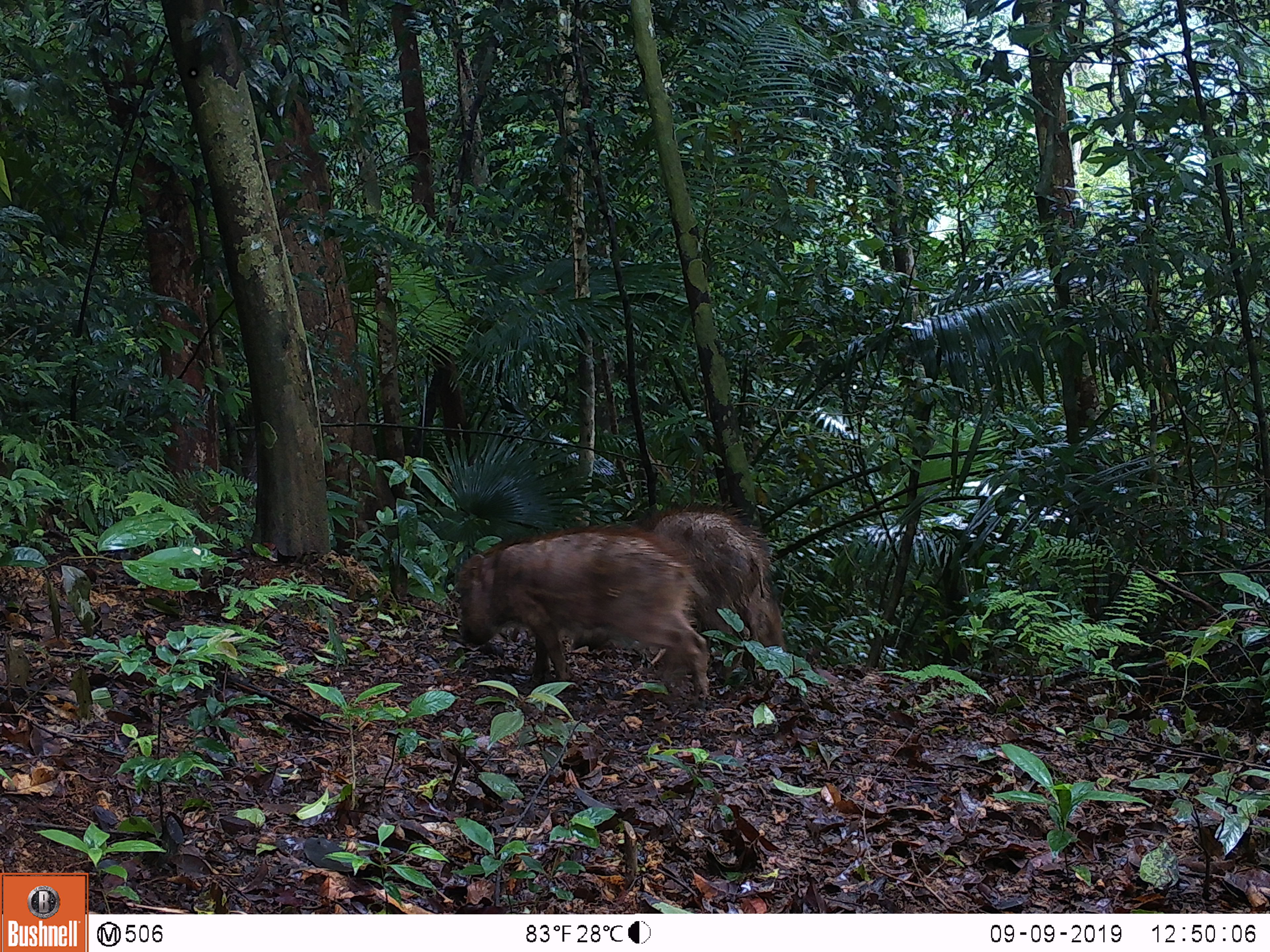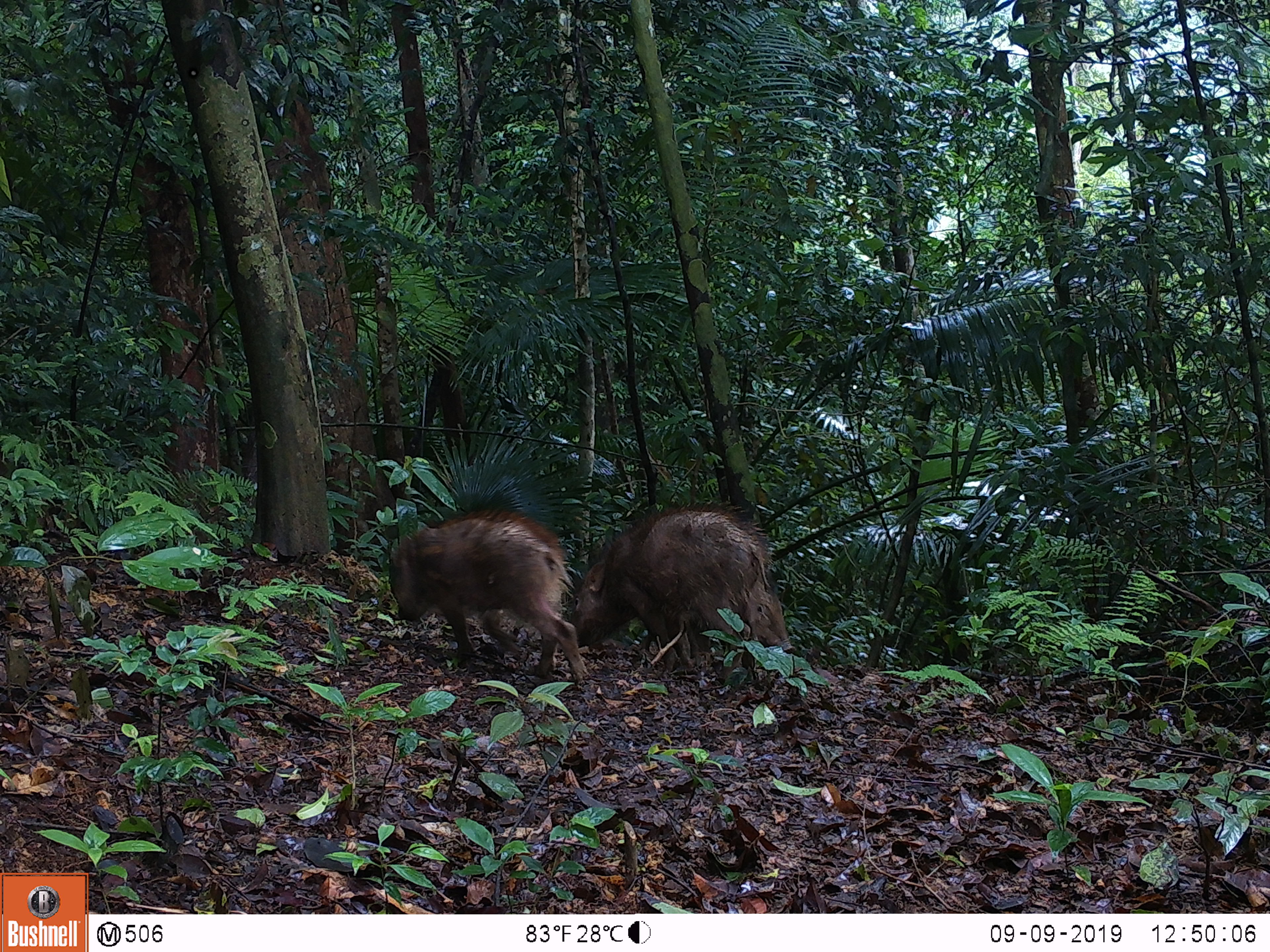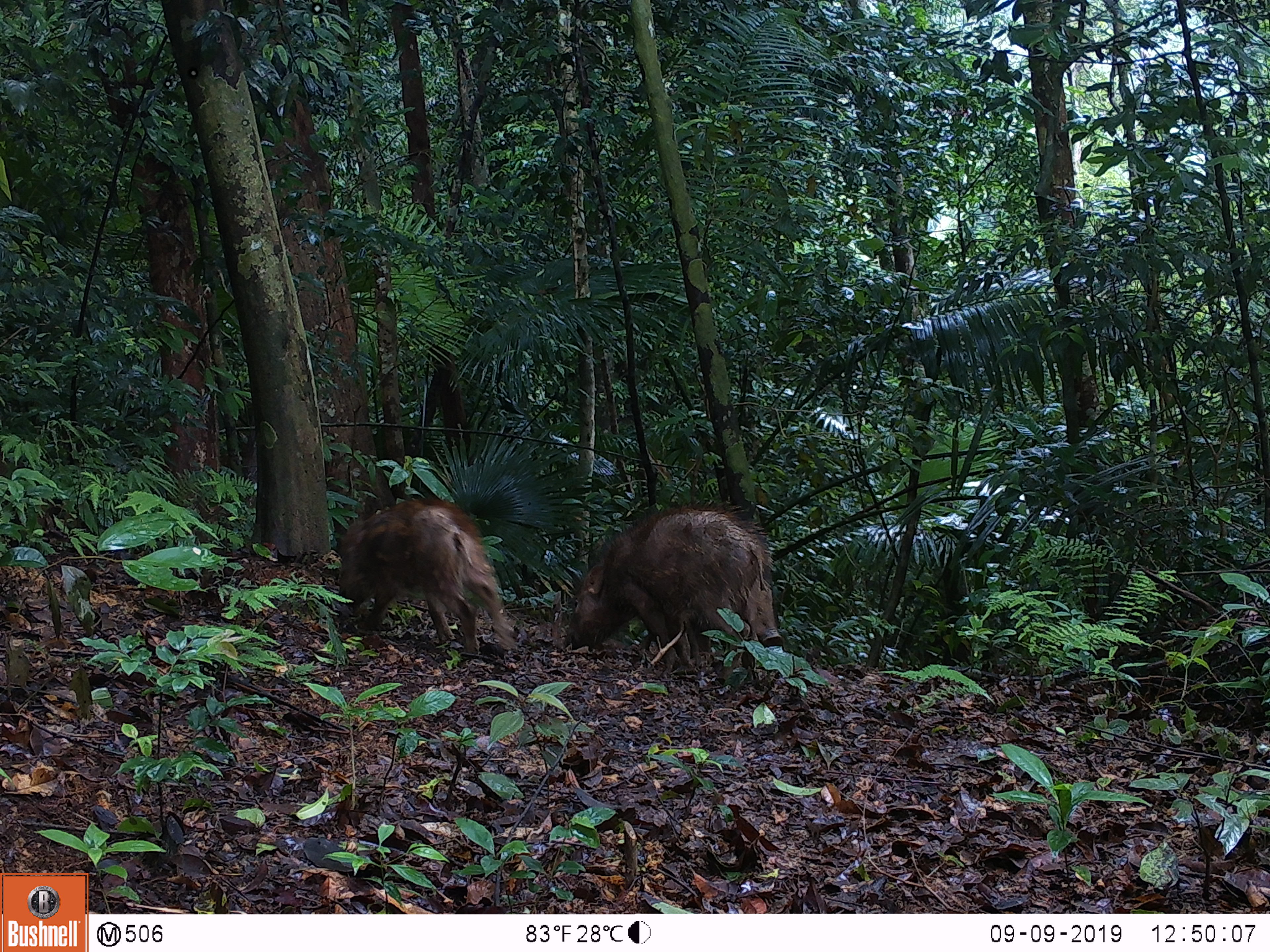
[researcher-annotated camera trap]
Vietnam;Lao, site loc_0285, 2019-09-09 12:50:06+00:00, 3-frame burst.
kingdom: Animalia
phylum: Chordata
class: Mammalia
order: Artiodactyla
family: Suidae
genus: Sus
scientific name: Sus scrofa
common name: eurasian wild pig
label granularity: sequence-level